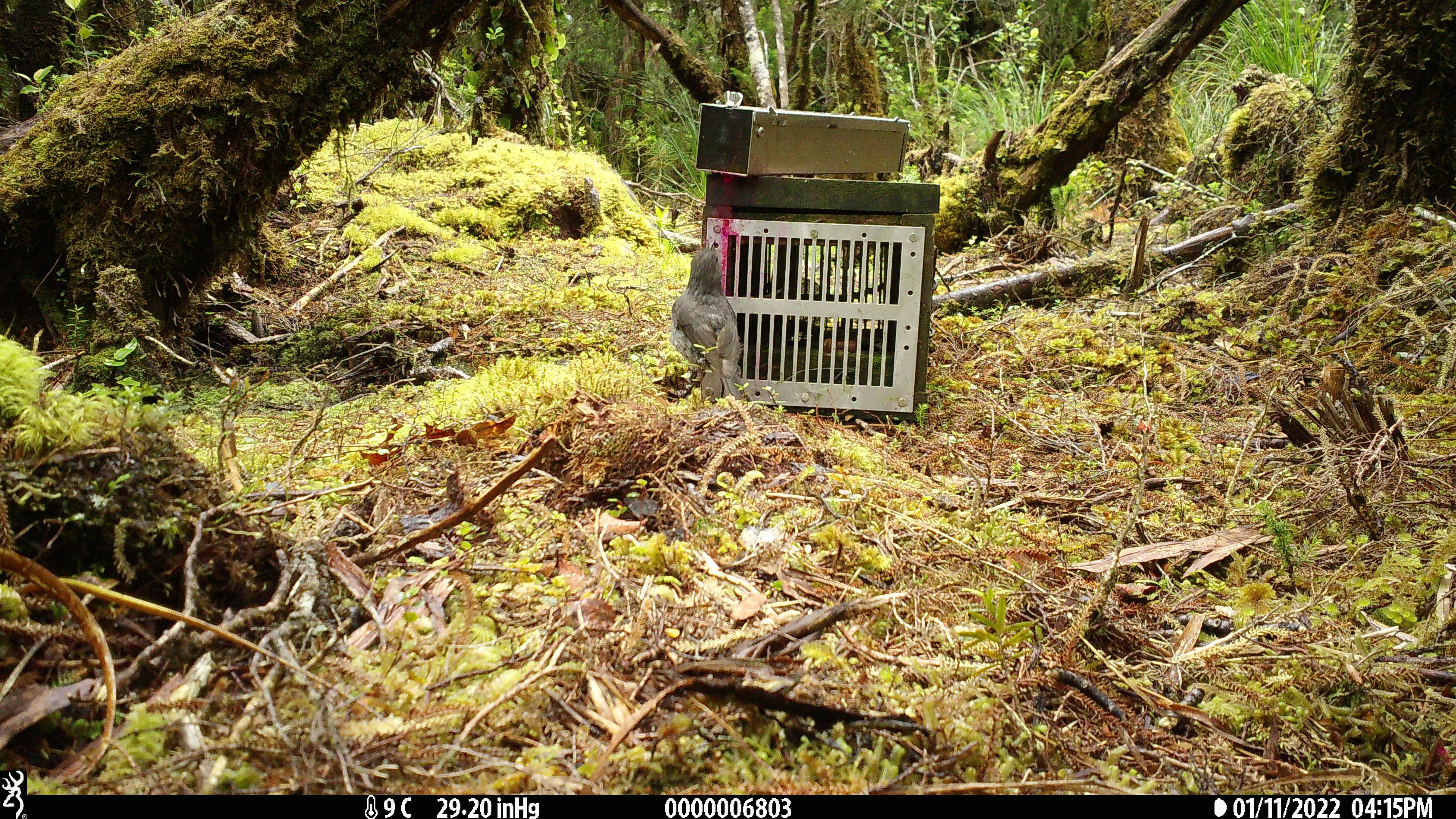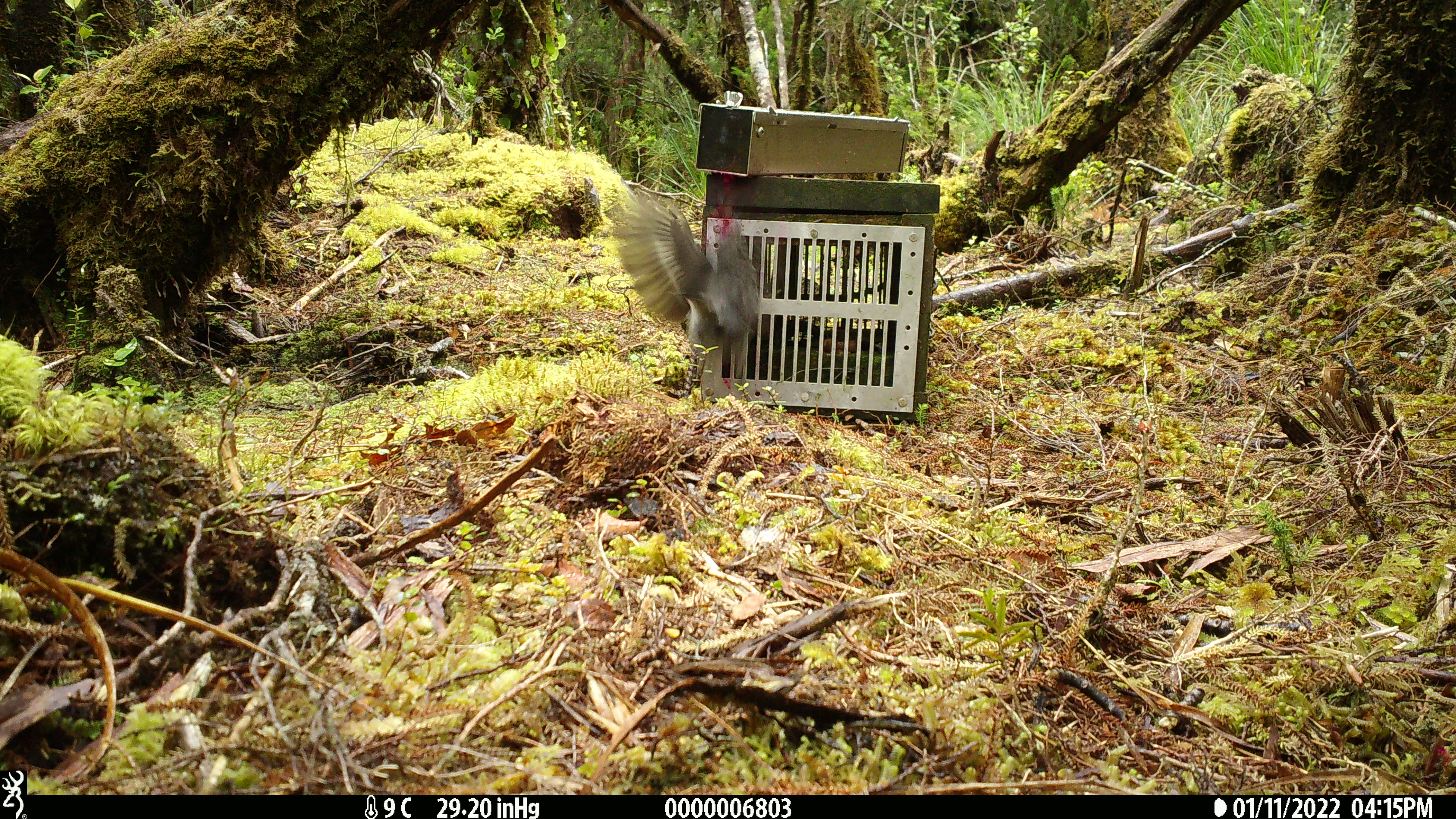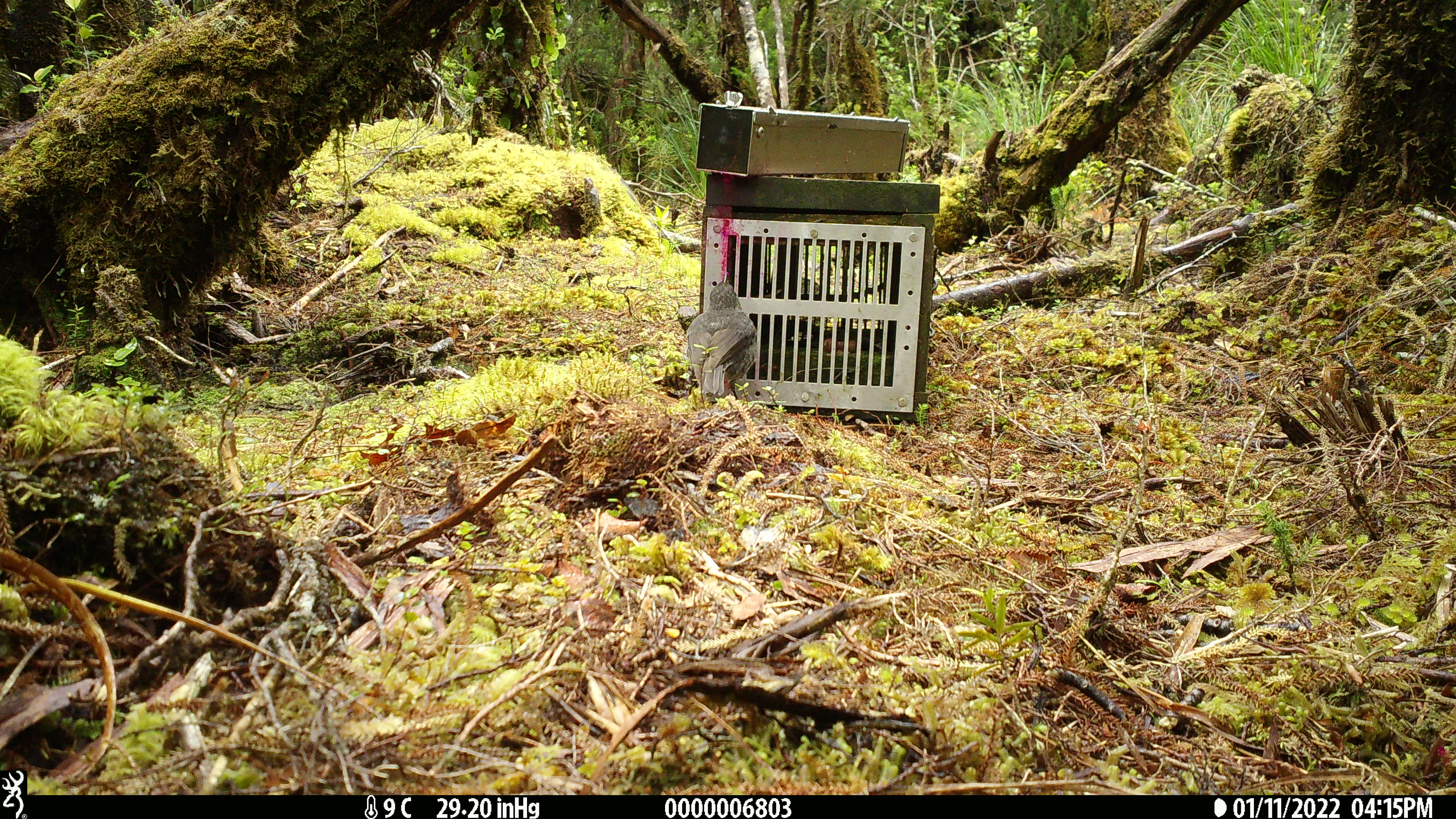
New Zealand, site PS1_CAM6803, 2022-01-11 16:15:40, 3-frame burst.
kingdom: Animalia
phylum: Chordata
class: Aves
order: Passeriformes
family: Petroicidae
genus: Petroica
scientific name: Petroica australis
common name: new zealand robin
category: robin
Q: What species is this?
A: Robin (new zealand robin) (Petroica australis).